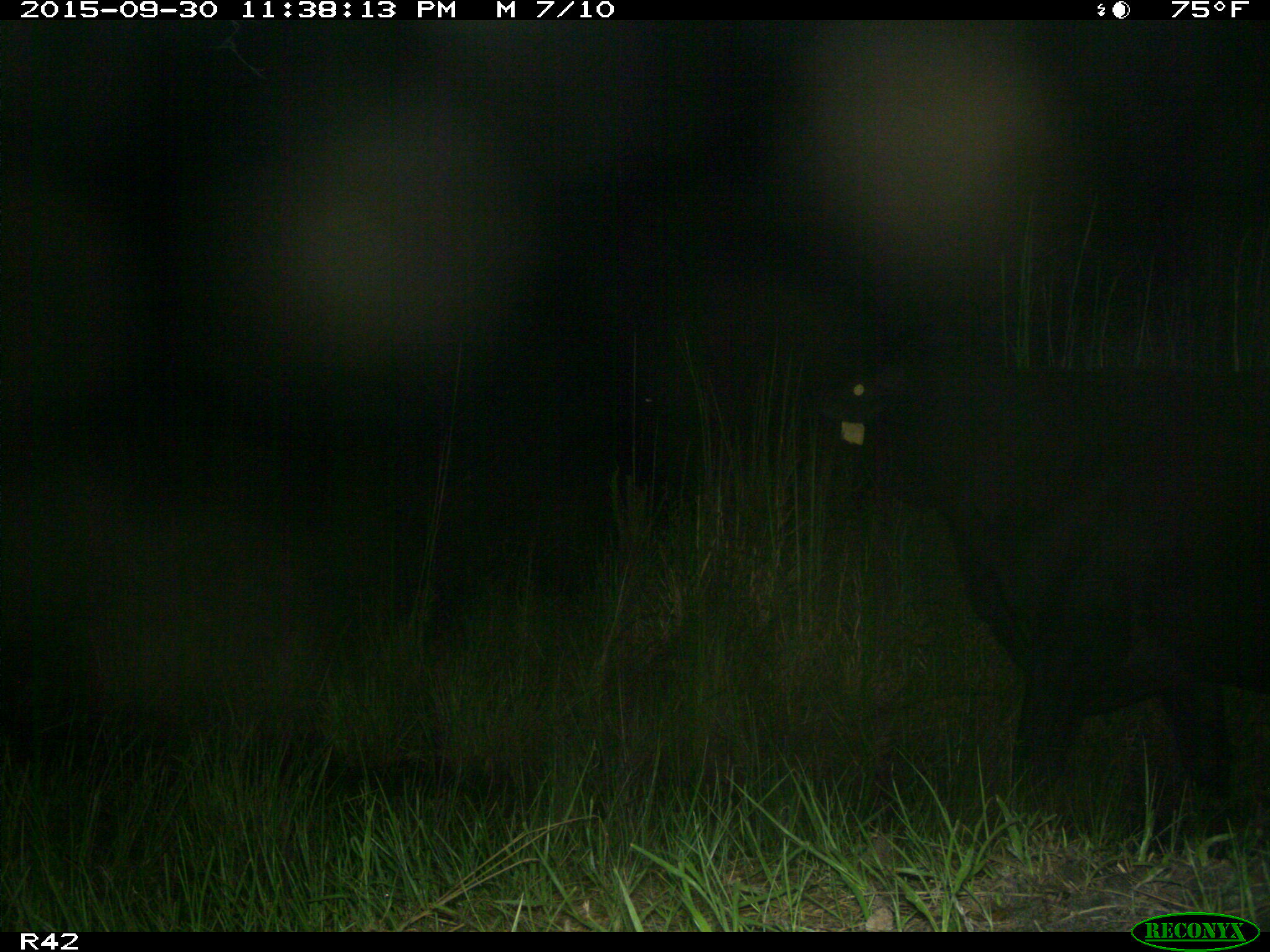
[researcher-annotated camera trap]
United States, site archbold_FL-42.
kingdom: Animalia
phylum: Chordata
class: Mammalia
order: Artiodactyla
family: Bovidae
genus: Bos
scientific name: Bos taurus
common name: domestic cow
Bos taurus (domestic cow).